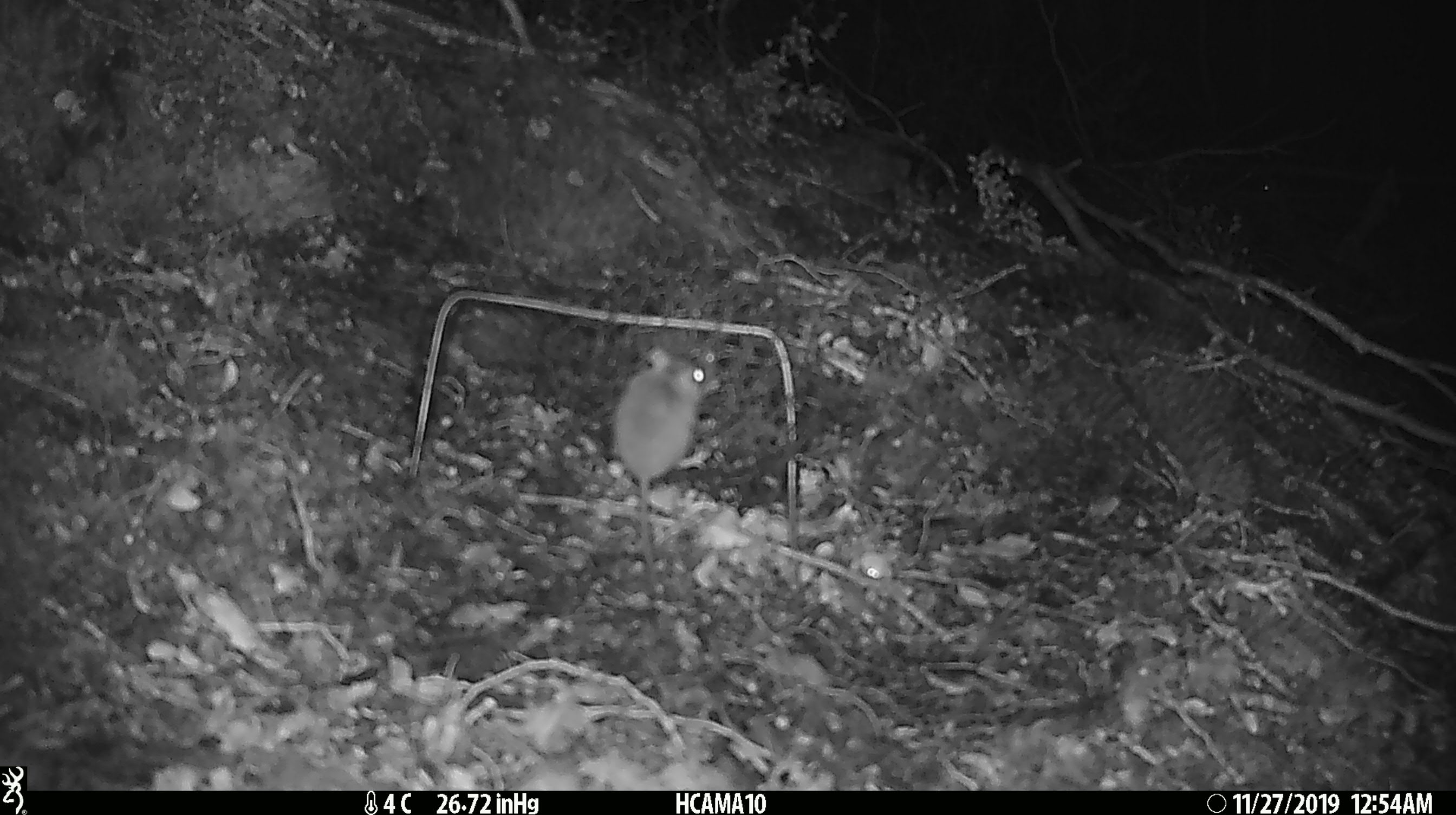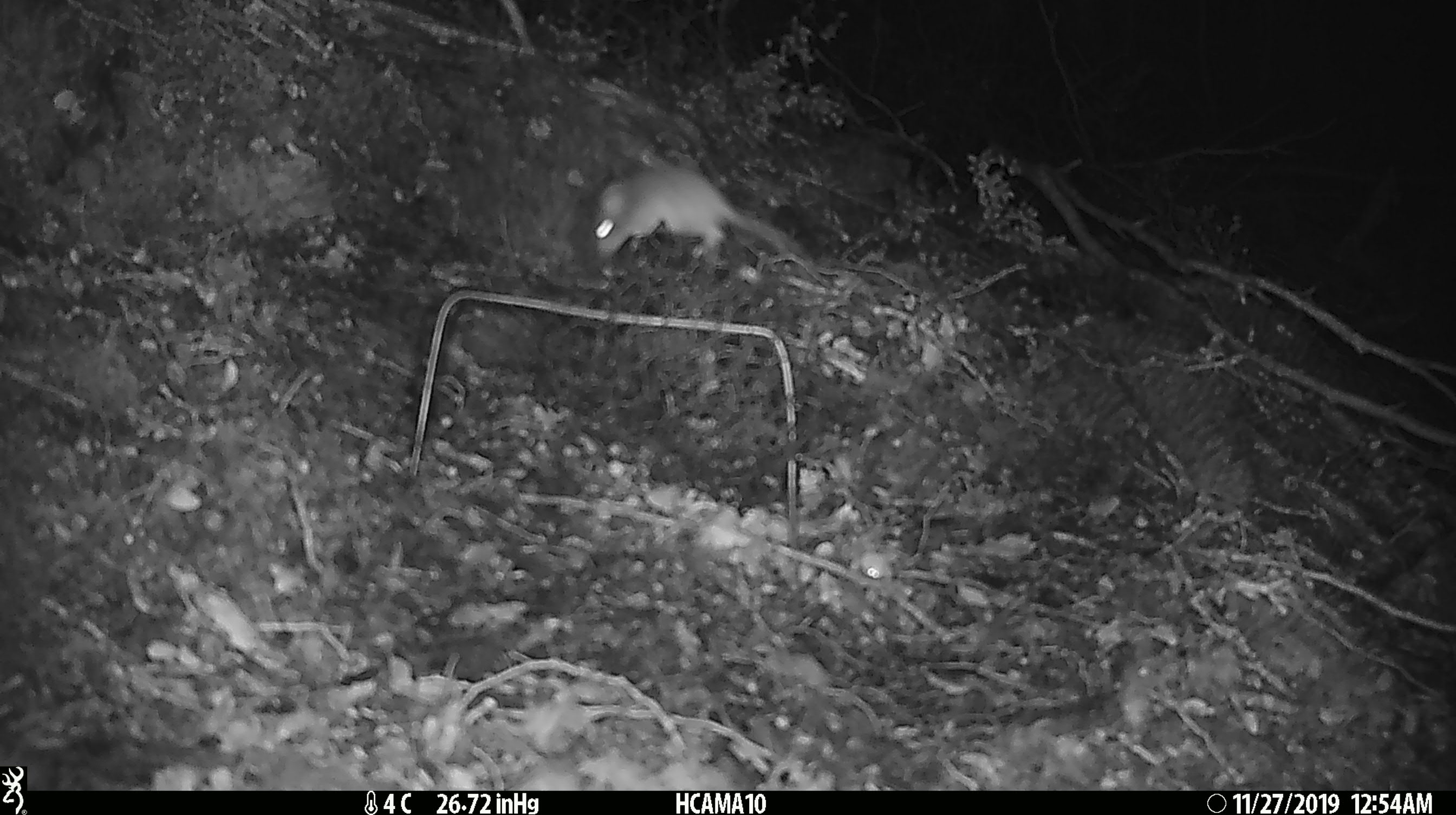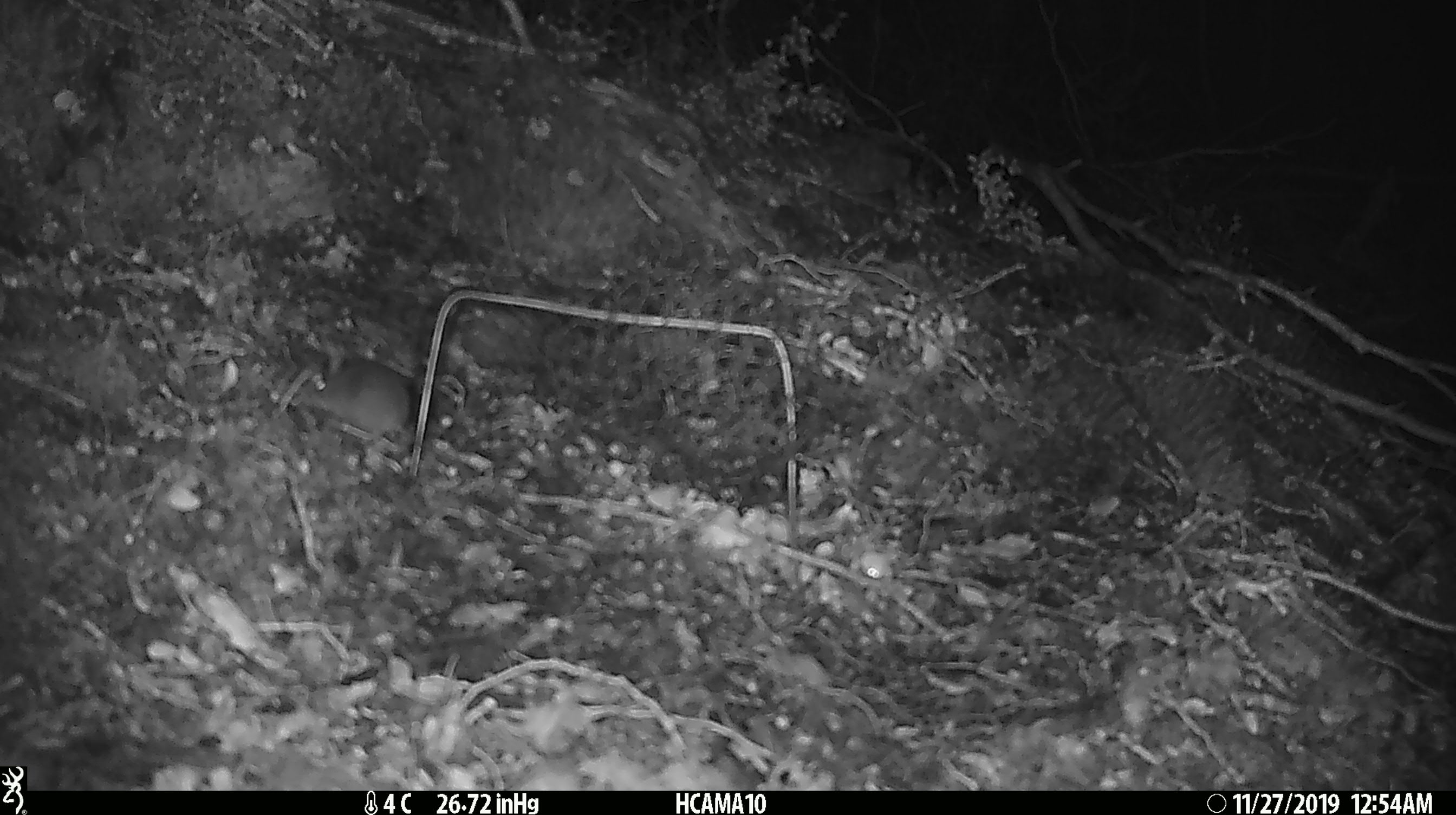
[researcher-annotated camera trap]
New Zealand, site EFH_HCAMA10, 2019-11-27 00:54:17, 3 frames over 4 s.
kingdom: Animalia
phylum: Chordata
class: Mammalia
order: Rodentia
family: Muridae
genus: Mus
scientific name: Mus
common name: mouse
Mouse (Mus).